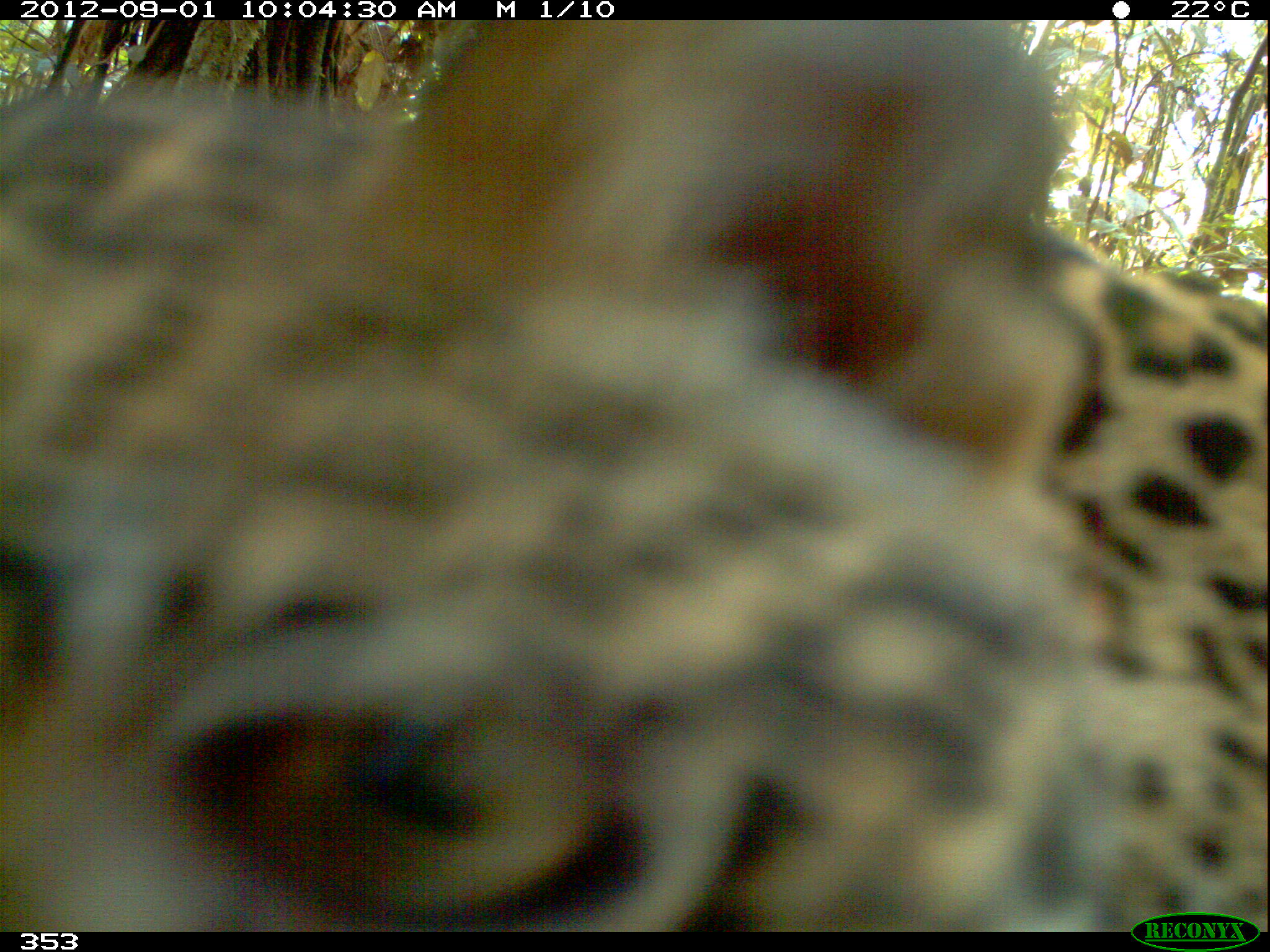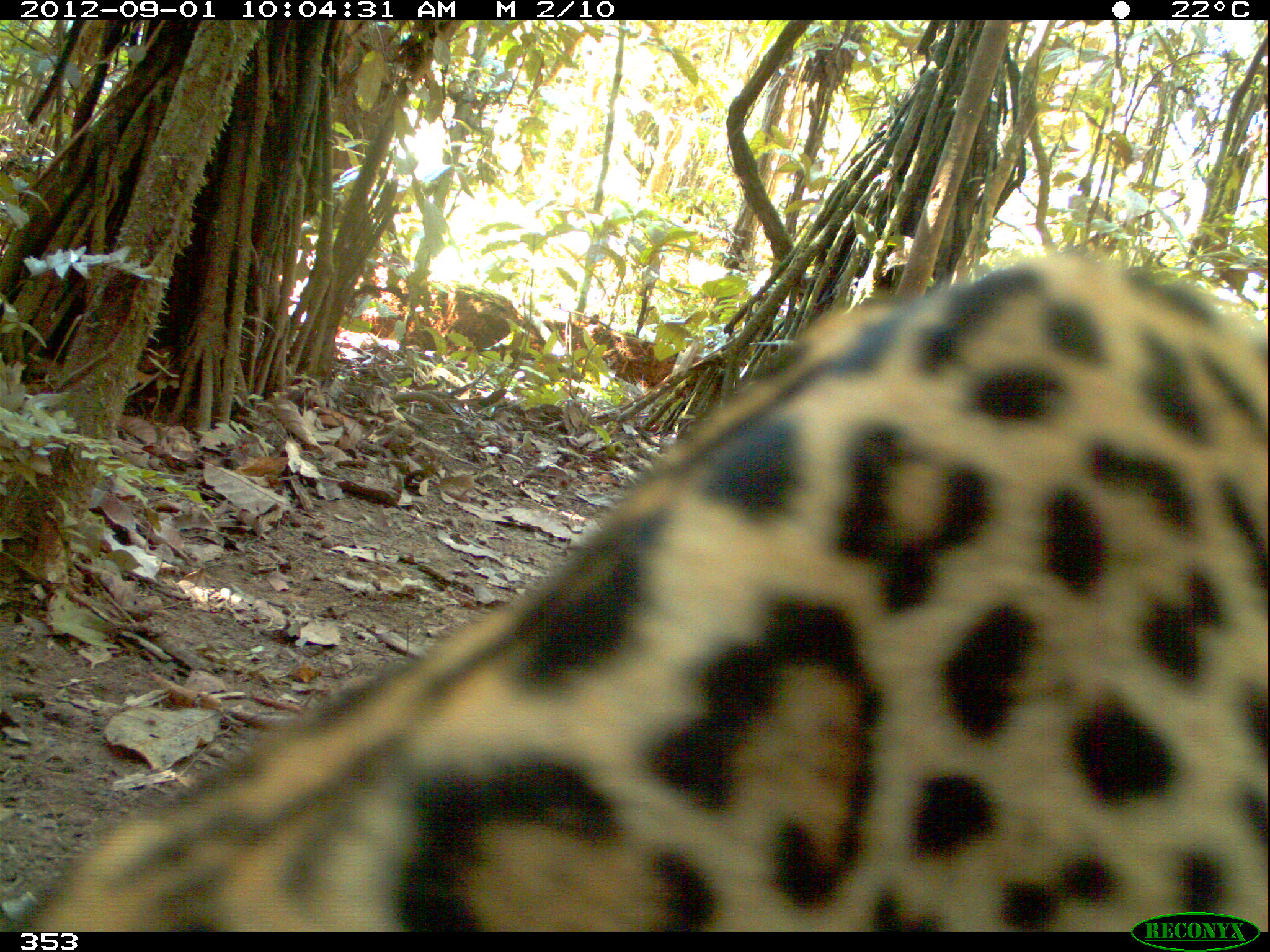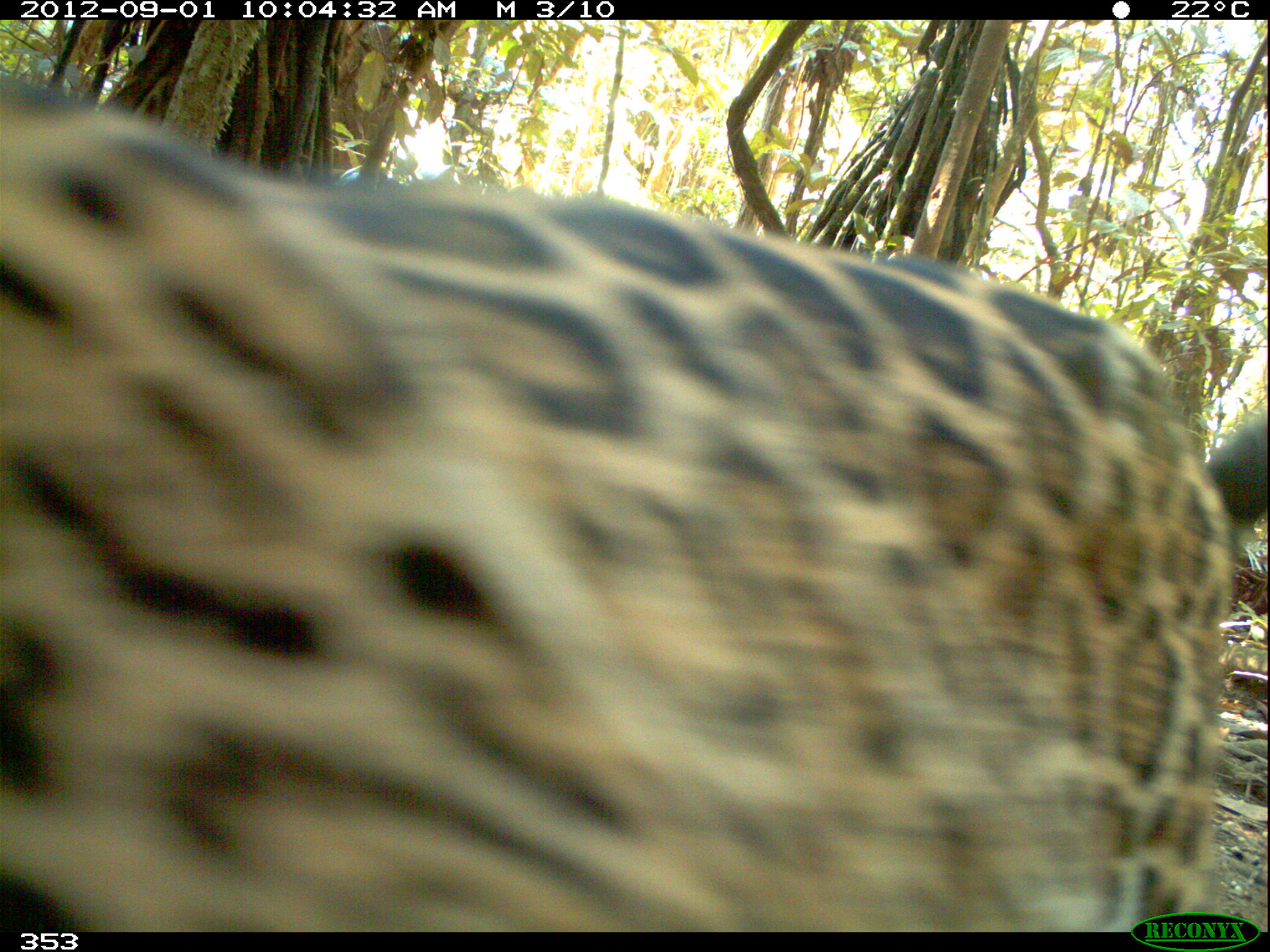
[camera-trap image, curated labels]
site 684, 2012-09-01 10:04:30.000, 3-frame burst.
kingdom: Animalia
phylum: Chordata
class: Mammalia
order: Carnivora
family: Felidae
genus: Panthera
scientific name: Panthera onca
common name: jaguar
Panthera onca (jaguar).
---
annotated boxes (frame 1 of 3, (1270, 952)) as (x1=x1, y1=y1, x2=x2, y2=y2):
panthera onca: (x1=0, y1=20, x2=1267, y2=932)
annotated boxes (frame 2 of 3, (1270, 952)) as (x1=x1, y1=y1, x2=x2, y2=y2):
panthera onca: (x1=0, y1=249, x2=1267, y2=932)